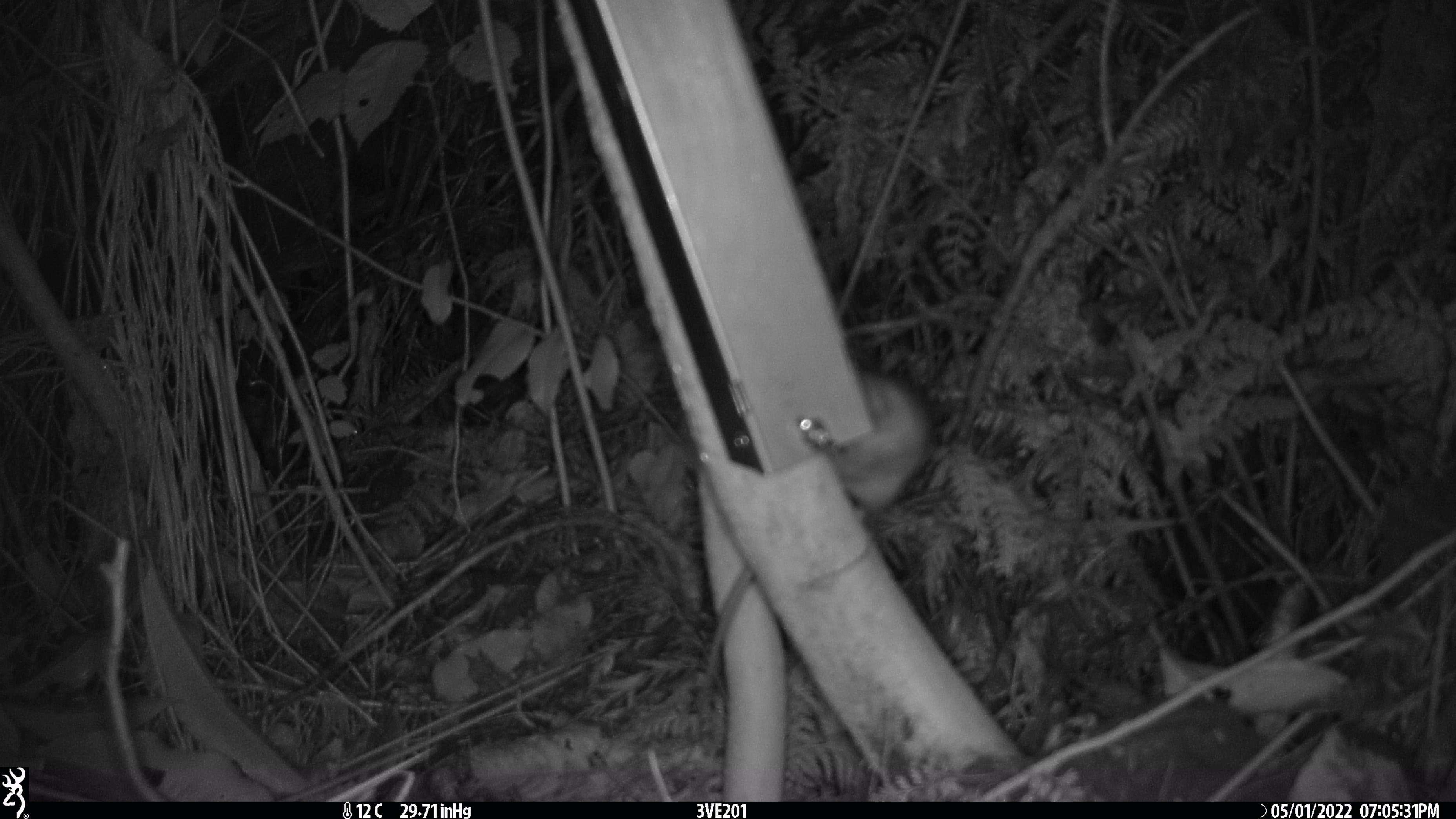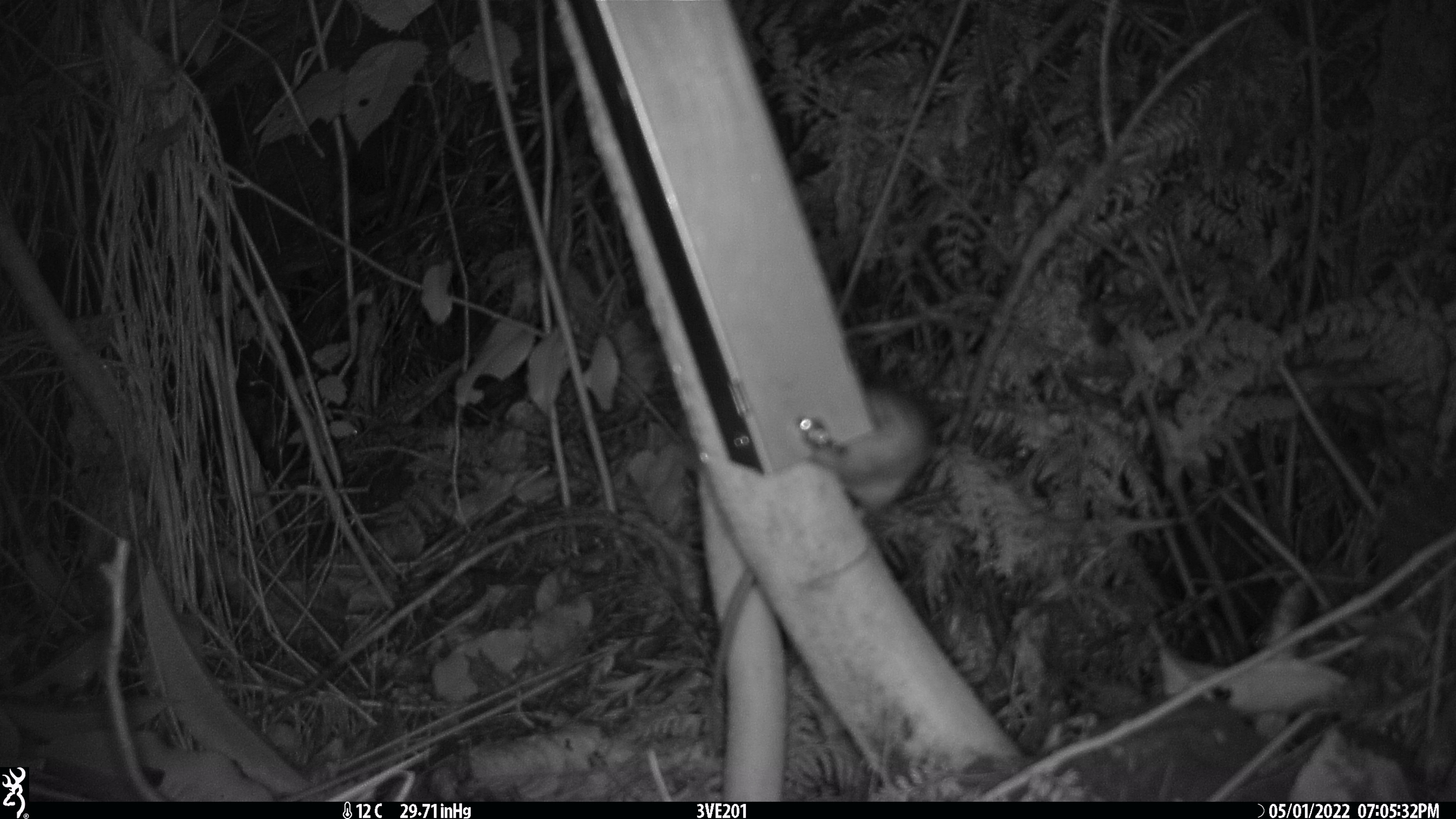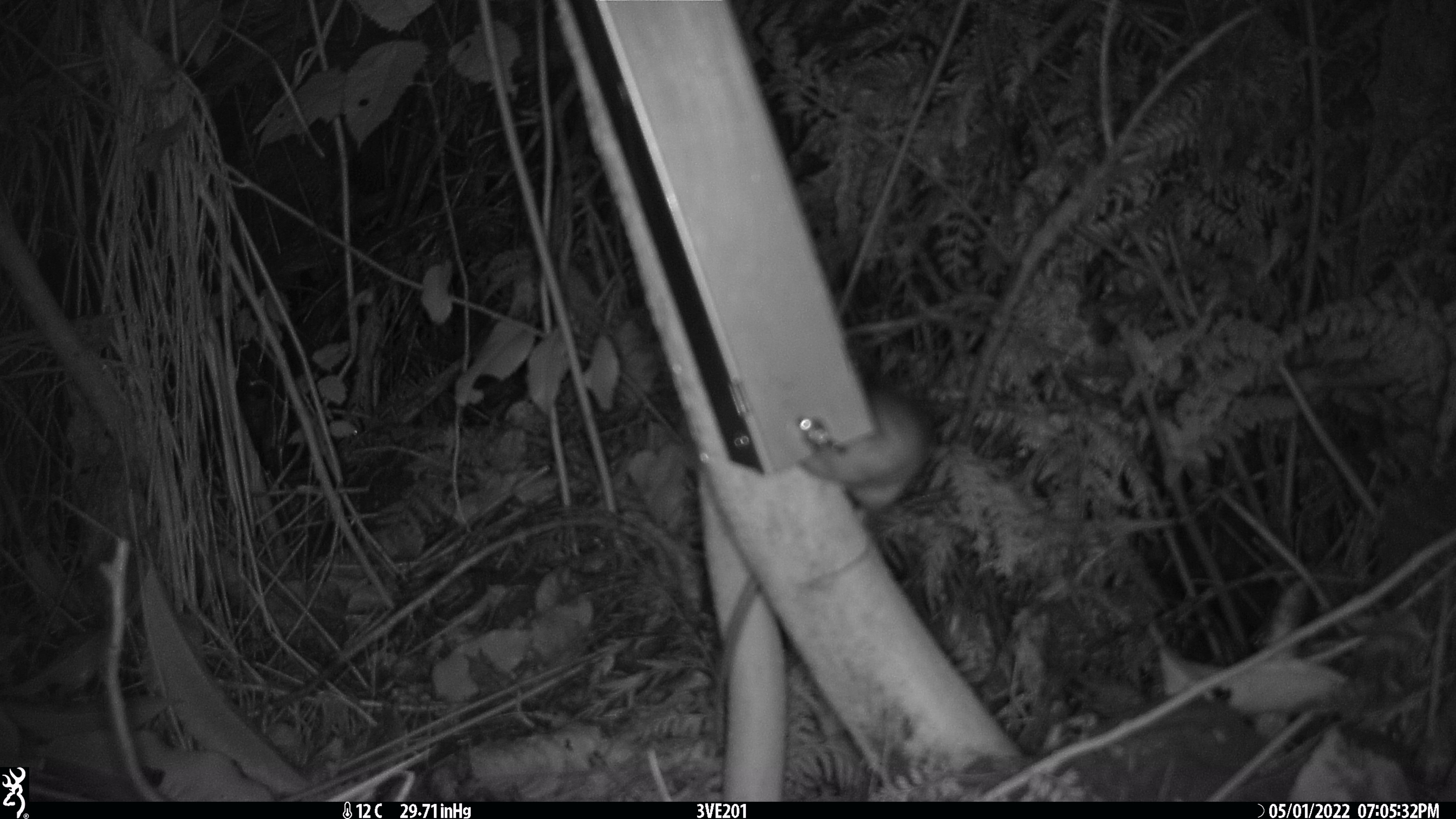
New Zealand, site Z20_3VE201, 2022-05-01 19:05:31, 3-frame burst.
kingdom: Animalia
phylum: Chordata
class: Mammalia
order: Rodentia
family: Muridae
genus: Rattus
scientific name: Rattus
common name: rat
Rat (Rattus).